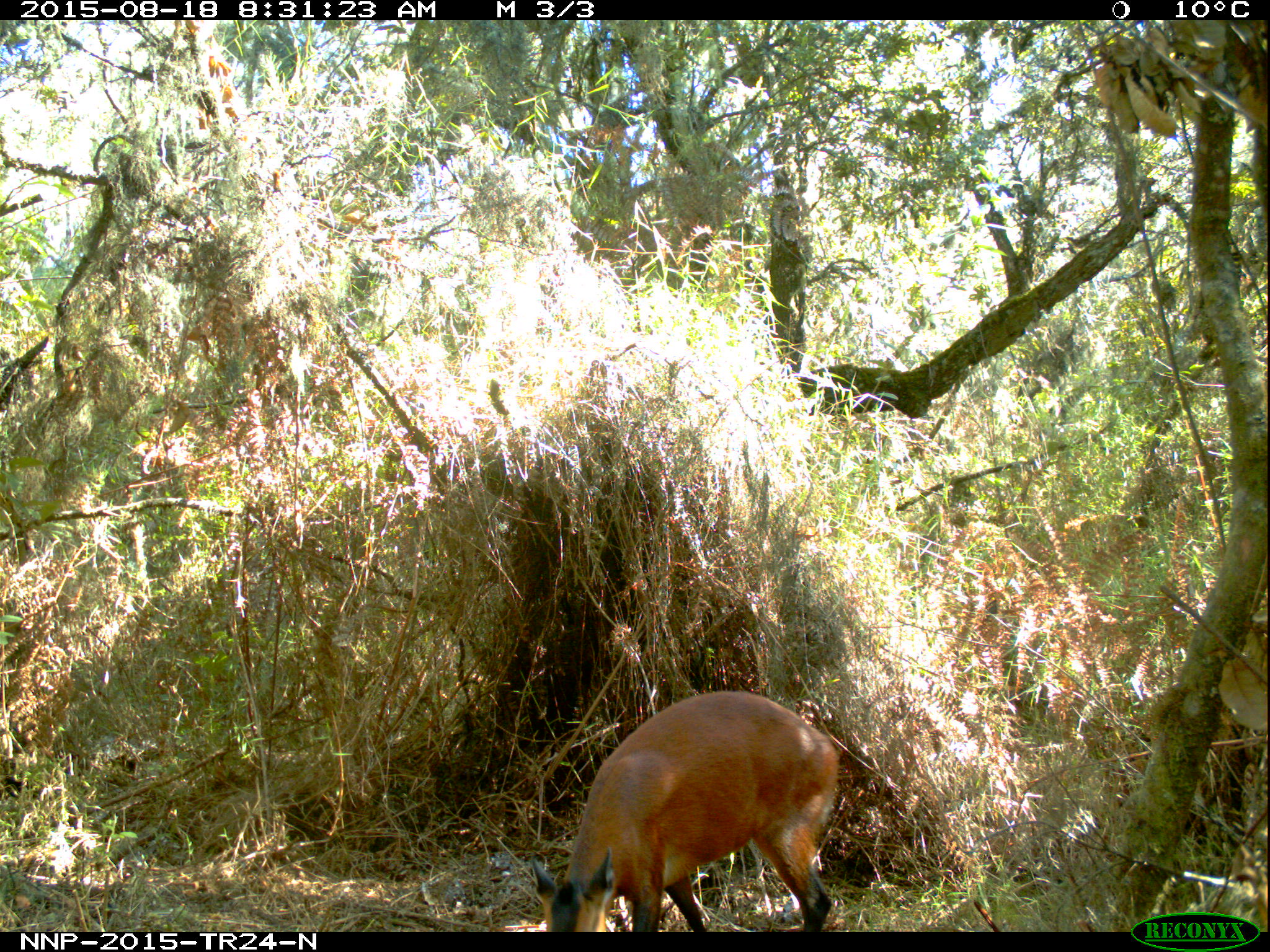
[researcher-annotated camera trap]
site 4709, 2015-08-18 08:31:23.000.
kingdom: Animalia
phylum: Chordata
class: Mammalia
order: Artiodactyla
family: Bovidae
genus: Cephalophus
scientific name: Cephalophus nigrifrons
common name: black-fronted duiker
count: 1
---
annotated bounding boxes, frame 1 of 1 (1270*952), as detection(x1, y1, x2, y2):
cephalophus nigrifrons: detection(526, 691, 838, 934)